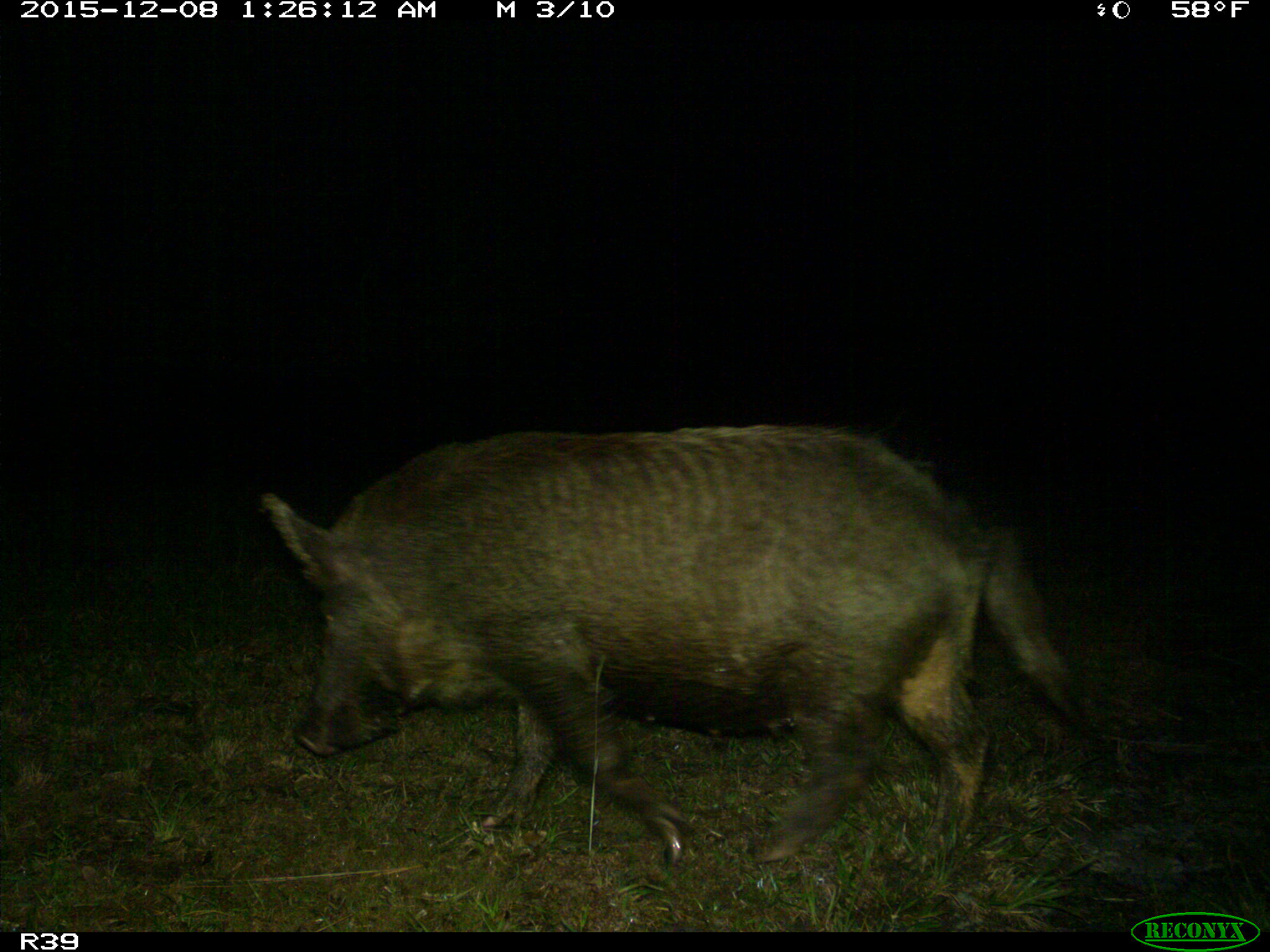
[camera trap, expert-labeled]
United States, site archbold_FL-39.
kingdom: Animalia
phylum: Chordata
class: Mammalia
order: Artiodactyla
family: Suidae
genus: Sus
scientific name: Sus scrofa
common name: wild boar